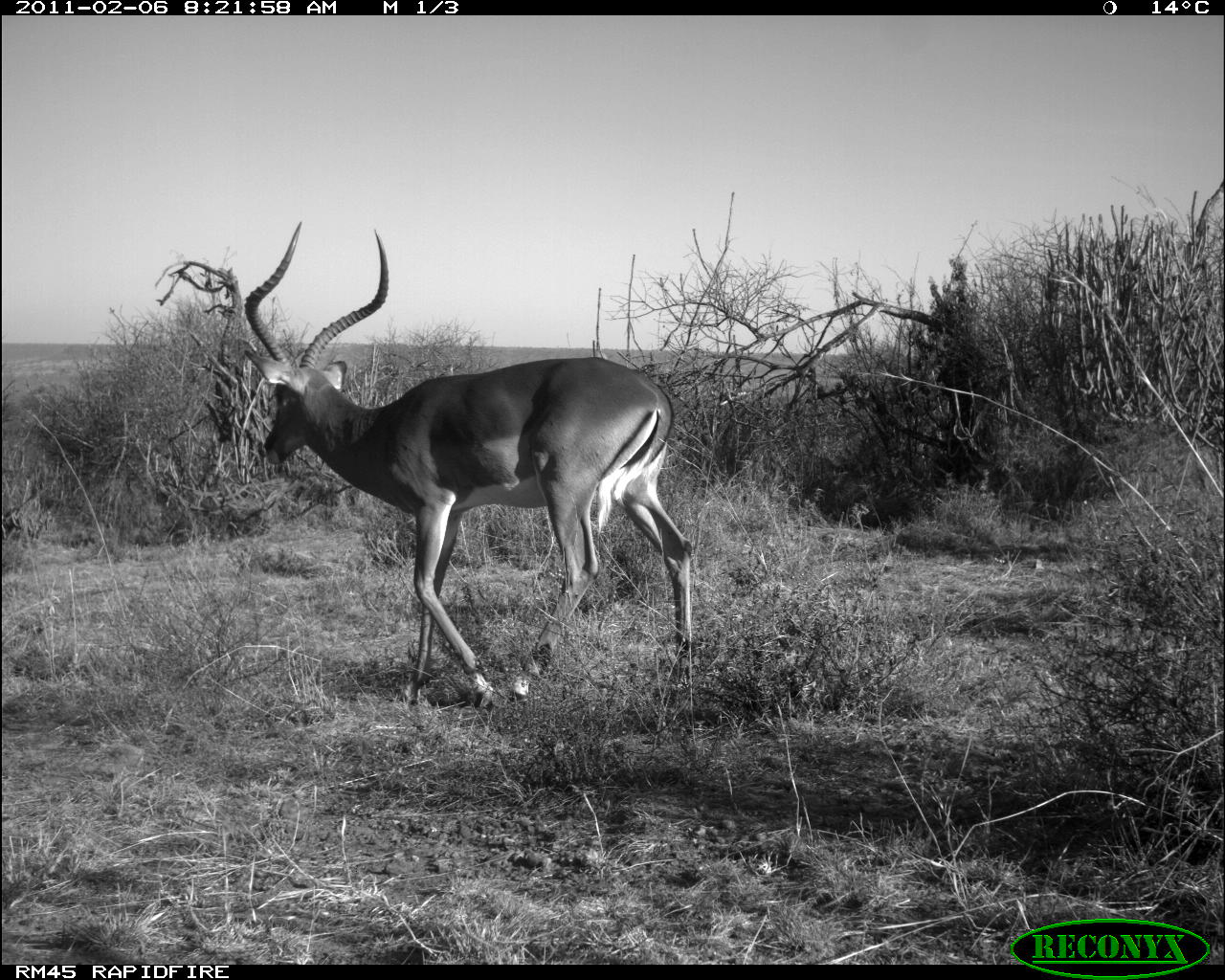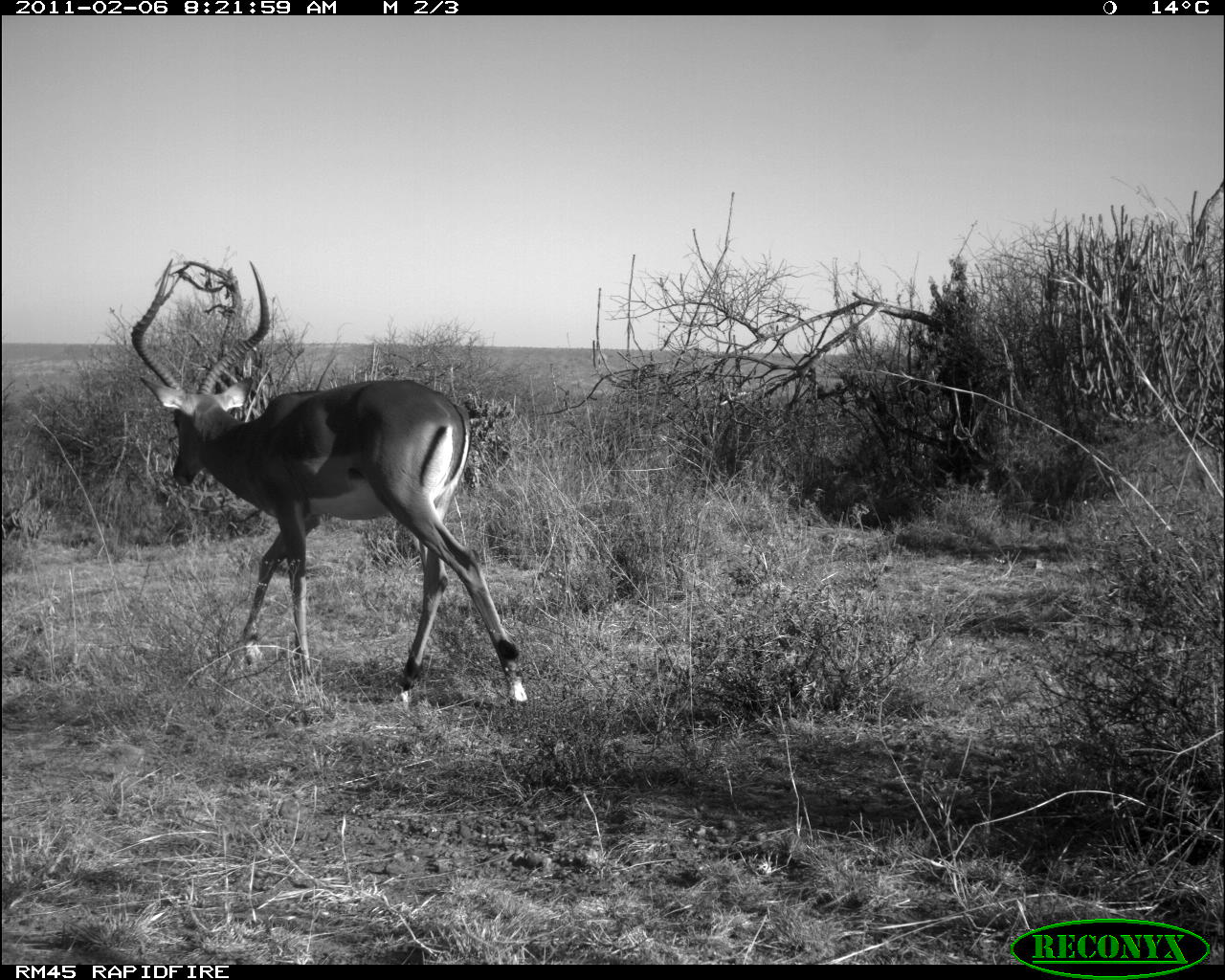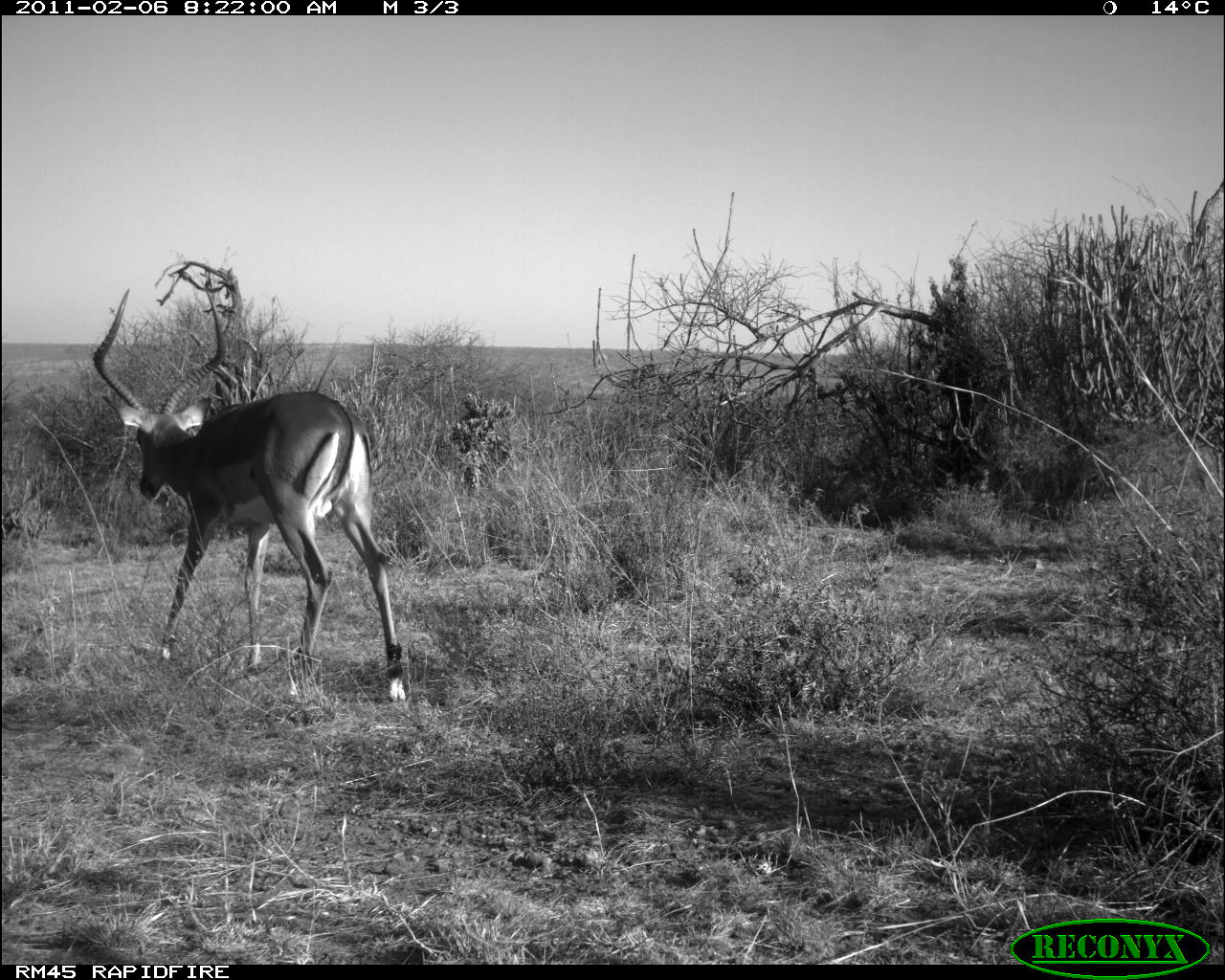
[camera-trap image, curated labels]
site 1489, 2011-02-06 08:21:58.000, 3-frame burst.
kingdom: Animalia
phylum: Chordata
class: Mammalia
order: Artiodactyla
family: Bovidae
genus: Aepyceros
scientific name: Aepyceros melampus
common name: impala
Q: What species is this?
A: Aepyceros melampus (impala).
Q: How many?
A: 1.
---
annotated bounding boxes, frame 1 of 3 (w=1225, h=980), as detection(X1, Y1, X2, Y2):
aepyceros melampus: detection(243, 222, 694, 711)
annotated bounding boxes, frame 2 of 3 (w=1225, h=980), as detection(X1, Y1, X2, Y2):
aepyceros melampus: detection(132, 259, 529, 710)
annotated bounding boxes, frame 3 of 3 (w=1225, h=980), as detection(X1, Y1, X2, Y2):
aepyceros melampus: detection(93, 288, 409, 703)